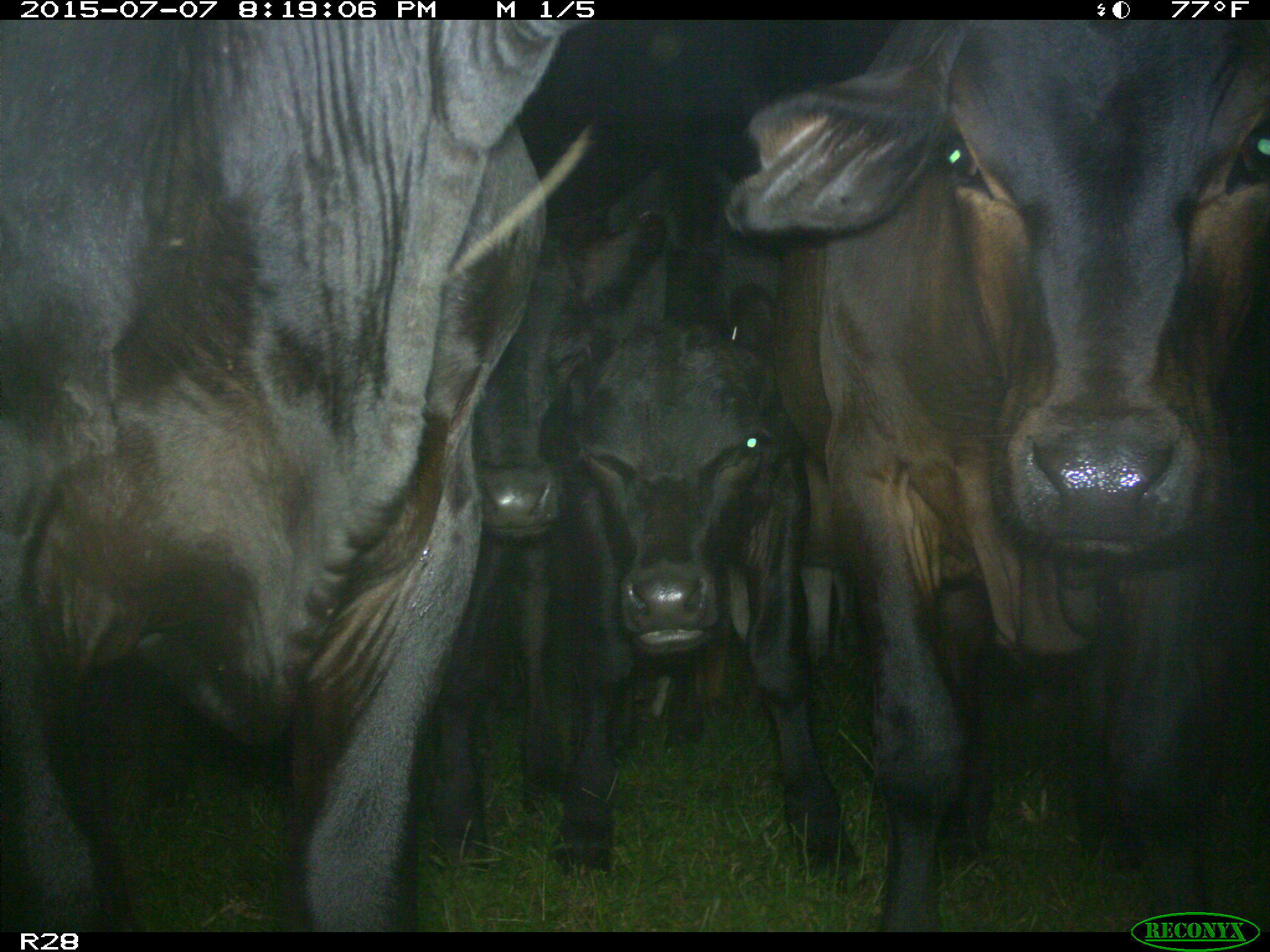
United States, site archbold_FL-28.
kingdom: Animalia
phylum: Chordata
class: Mammalia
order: Artiodactyla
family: Bovidae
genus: Bos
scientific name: Bos taurus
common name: domestic cow